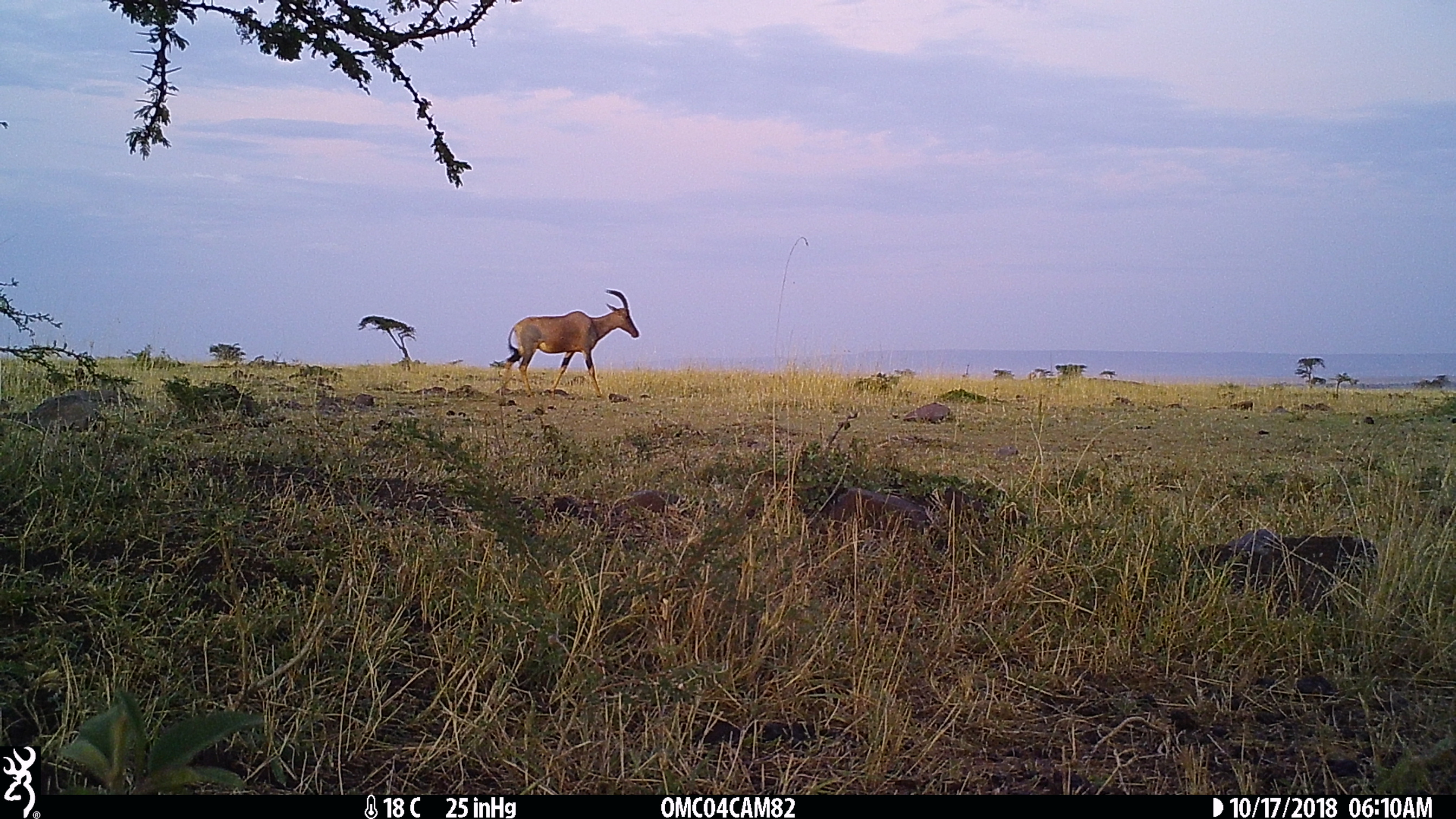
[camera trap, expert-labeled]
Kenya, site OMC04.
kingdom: Animalia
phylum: Chordata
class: Mammalia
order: Artiodactyla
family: Bovidae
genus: Damaliscus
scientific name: Damaliscus lunatus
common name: topi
Topi (Damaliscus lunatus).